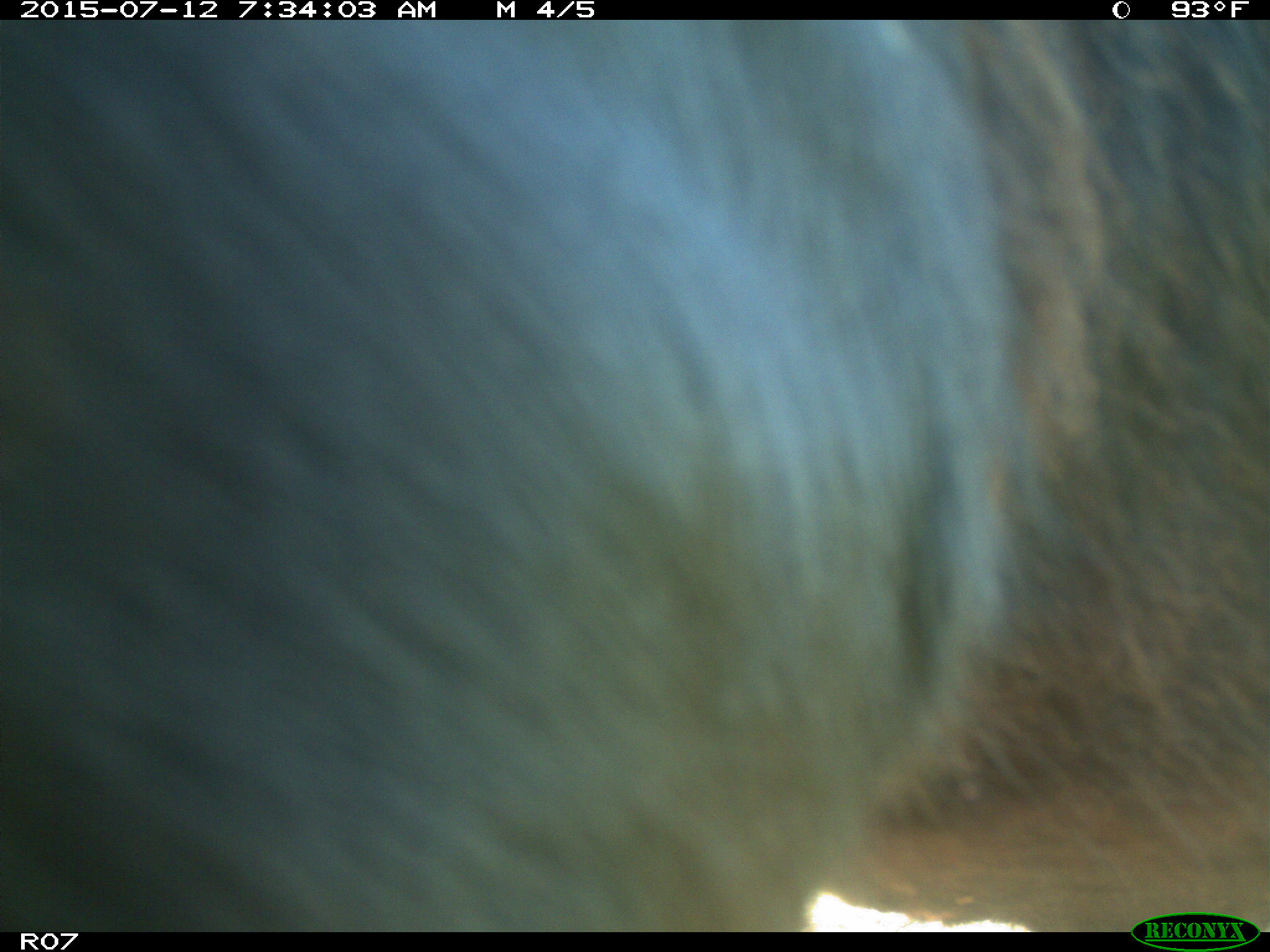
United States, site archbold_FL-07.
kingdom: Animalia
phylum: Chordata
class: Mammalia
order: Artiodactyla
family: Bovidae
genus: Bos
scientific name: Bos taurus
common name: domestic cow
Bos taurus (domestic cow).